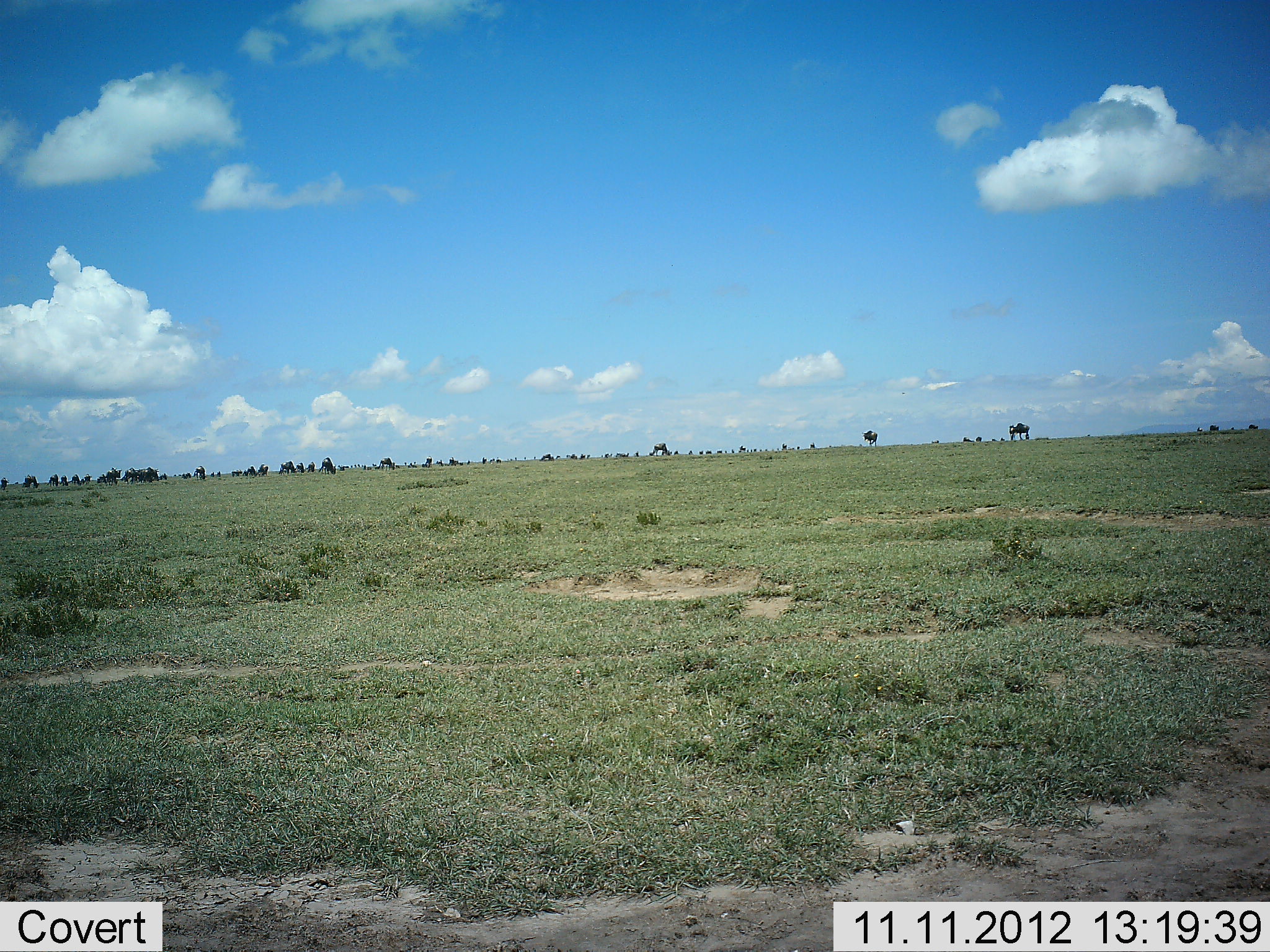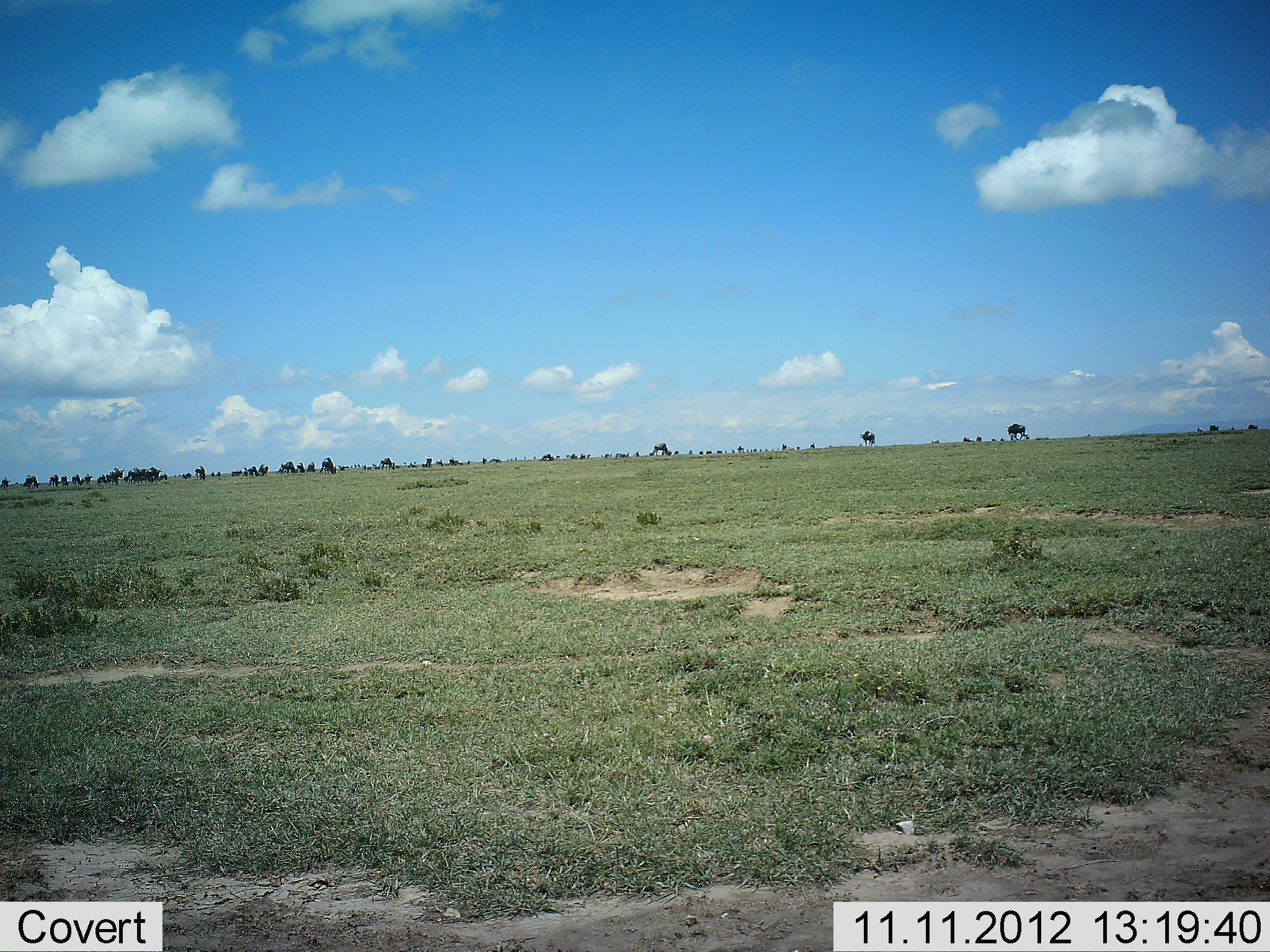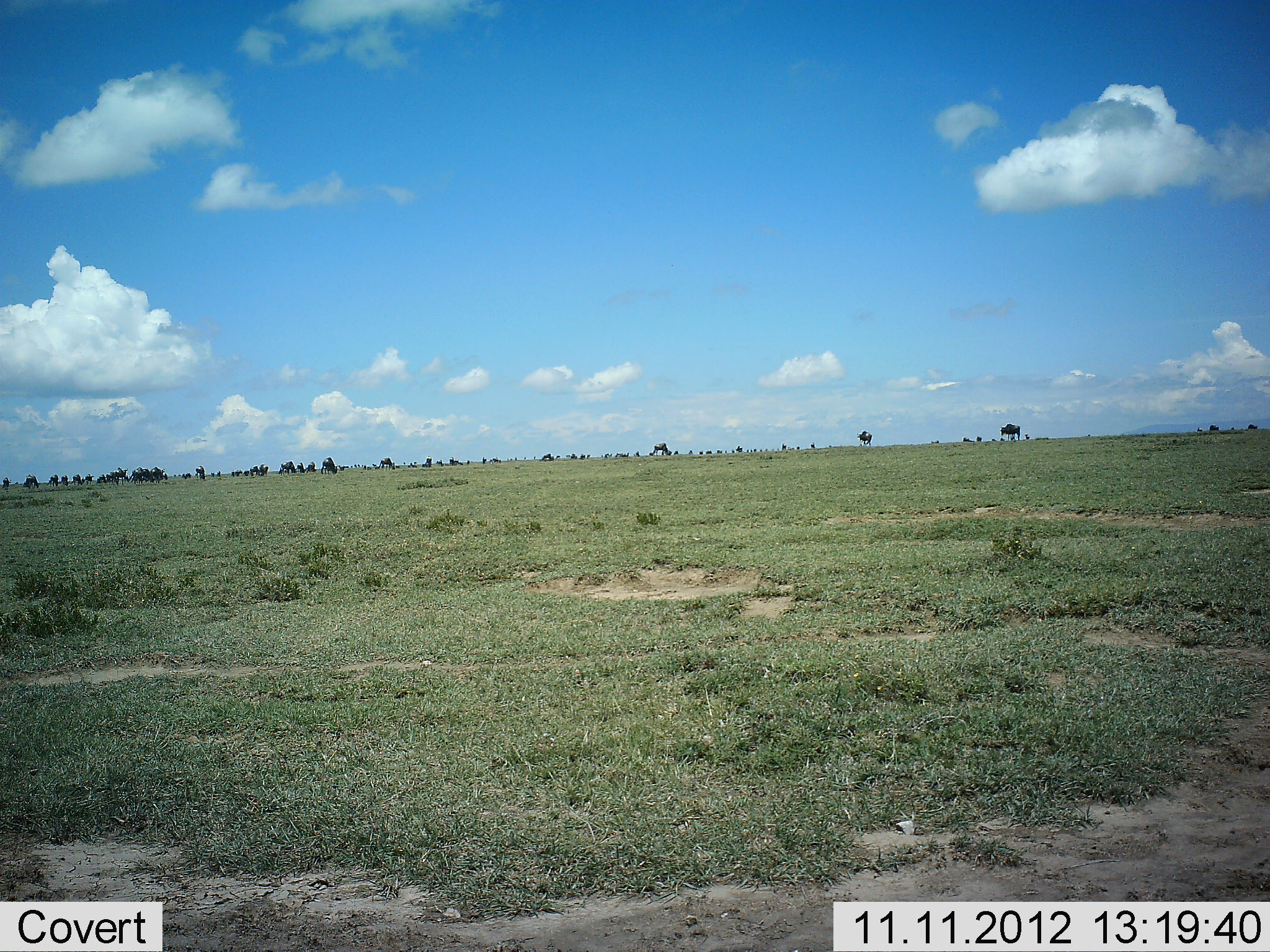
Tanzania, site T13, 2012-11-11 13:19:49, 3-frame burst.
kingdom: Animalia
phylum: Chordata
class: Mammalia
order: Artiodactyla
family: Bovidae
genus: Connochaetes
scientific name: Connochaetes taurinus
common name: blue wildebeest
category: wildebeest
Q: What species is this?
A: Wildebeest (blue wildebeest) (Connochaetes taurinus).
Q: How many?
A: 11-50.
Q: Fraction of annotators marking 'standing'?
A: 55%.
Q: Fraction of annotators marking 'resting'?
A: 0%.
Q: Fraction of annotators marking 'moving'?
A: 82%.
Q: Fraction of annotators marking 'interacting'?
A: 0%.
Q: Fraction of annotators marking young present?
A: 0%.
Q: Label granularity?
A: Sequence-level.